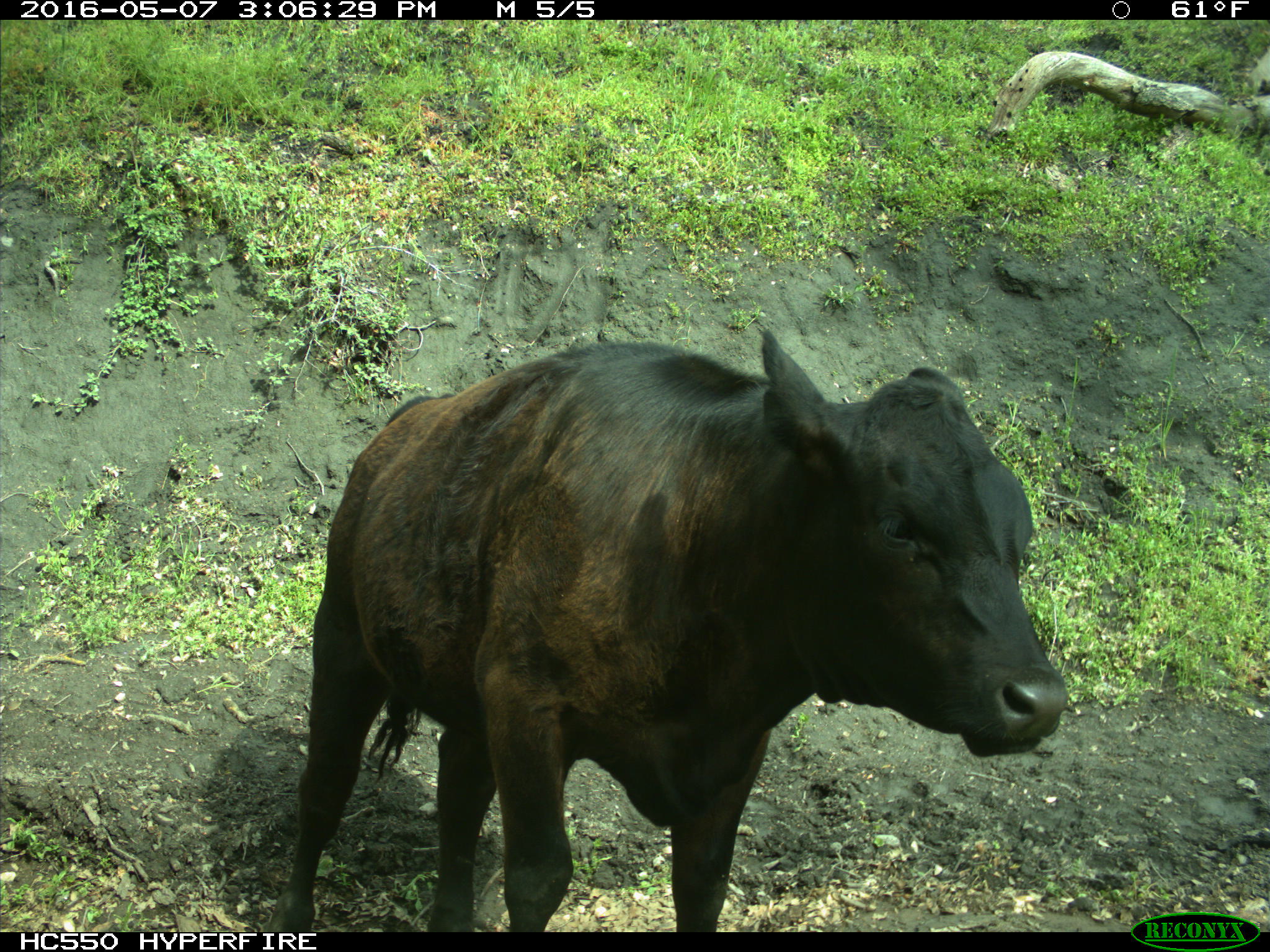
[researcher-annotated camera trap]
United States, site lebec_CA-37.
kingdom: Animalia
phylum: Chordata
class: Mammalia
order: Artiodactyla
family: Bovidae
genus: Bos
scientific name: Bos taurus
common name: domestic cow